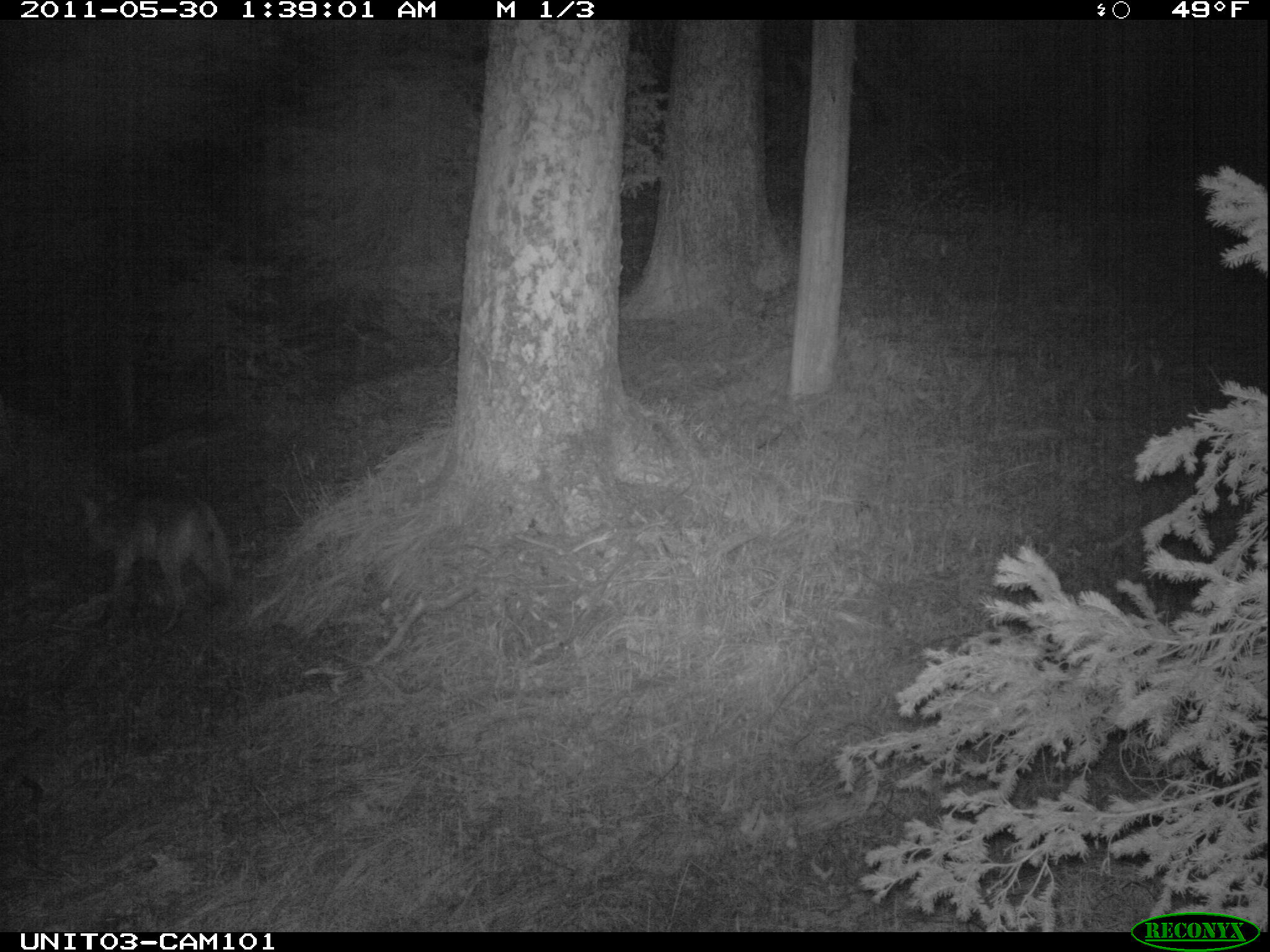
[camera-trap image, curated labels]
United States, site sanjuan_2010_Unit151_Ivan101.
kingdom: Animalia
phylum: Chordata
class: Mammalia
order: Carnivora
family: Canidae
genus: Canis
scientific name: Canis latrans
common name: coyote